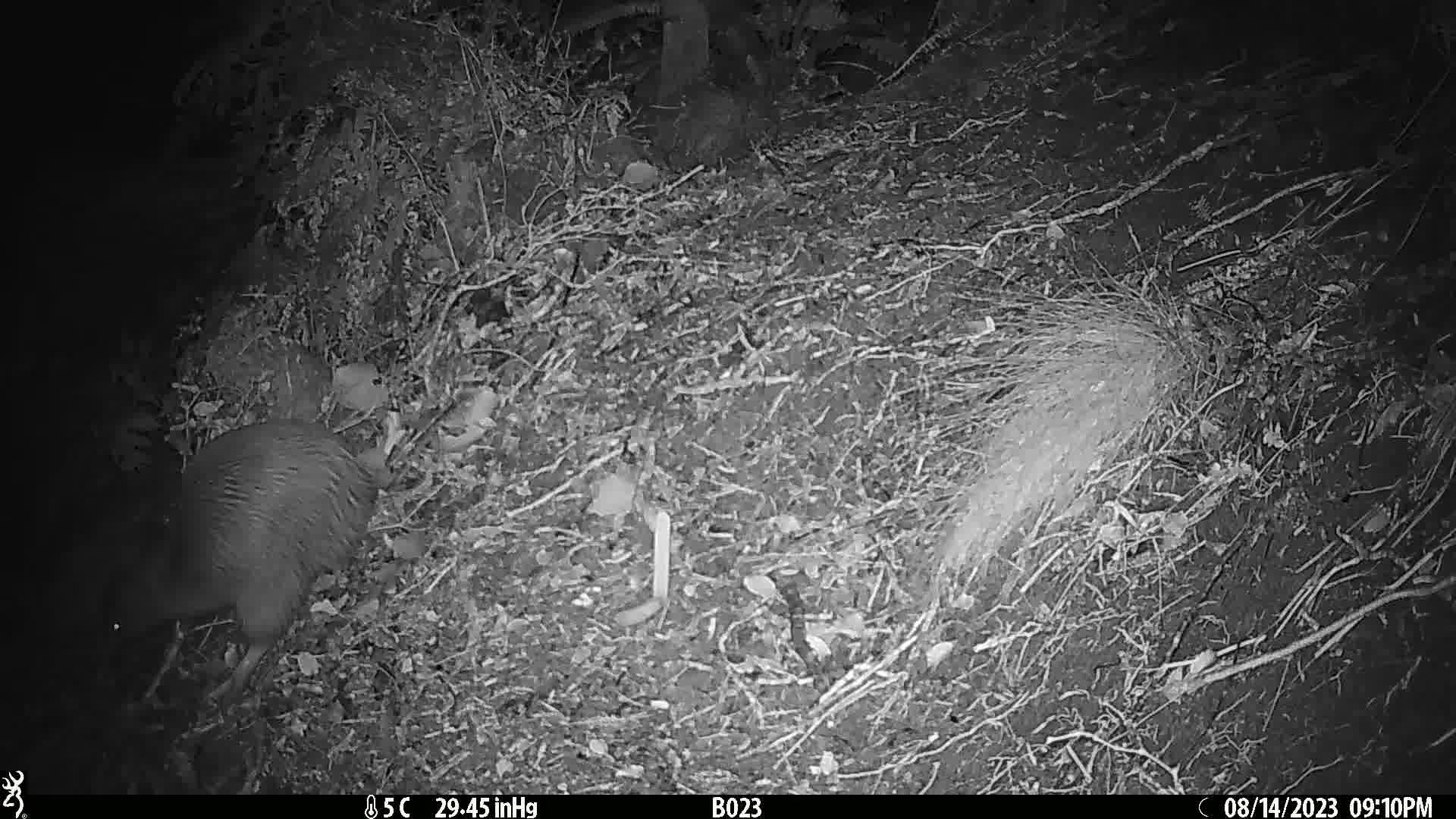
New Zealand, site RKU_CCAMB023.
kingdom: Animalia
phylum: Chordata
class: Aves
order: Apterygiformes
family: Apterygidae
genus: Apteryx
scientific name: Apteryx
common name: kiwi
Kiwi (Apteryx).